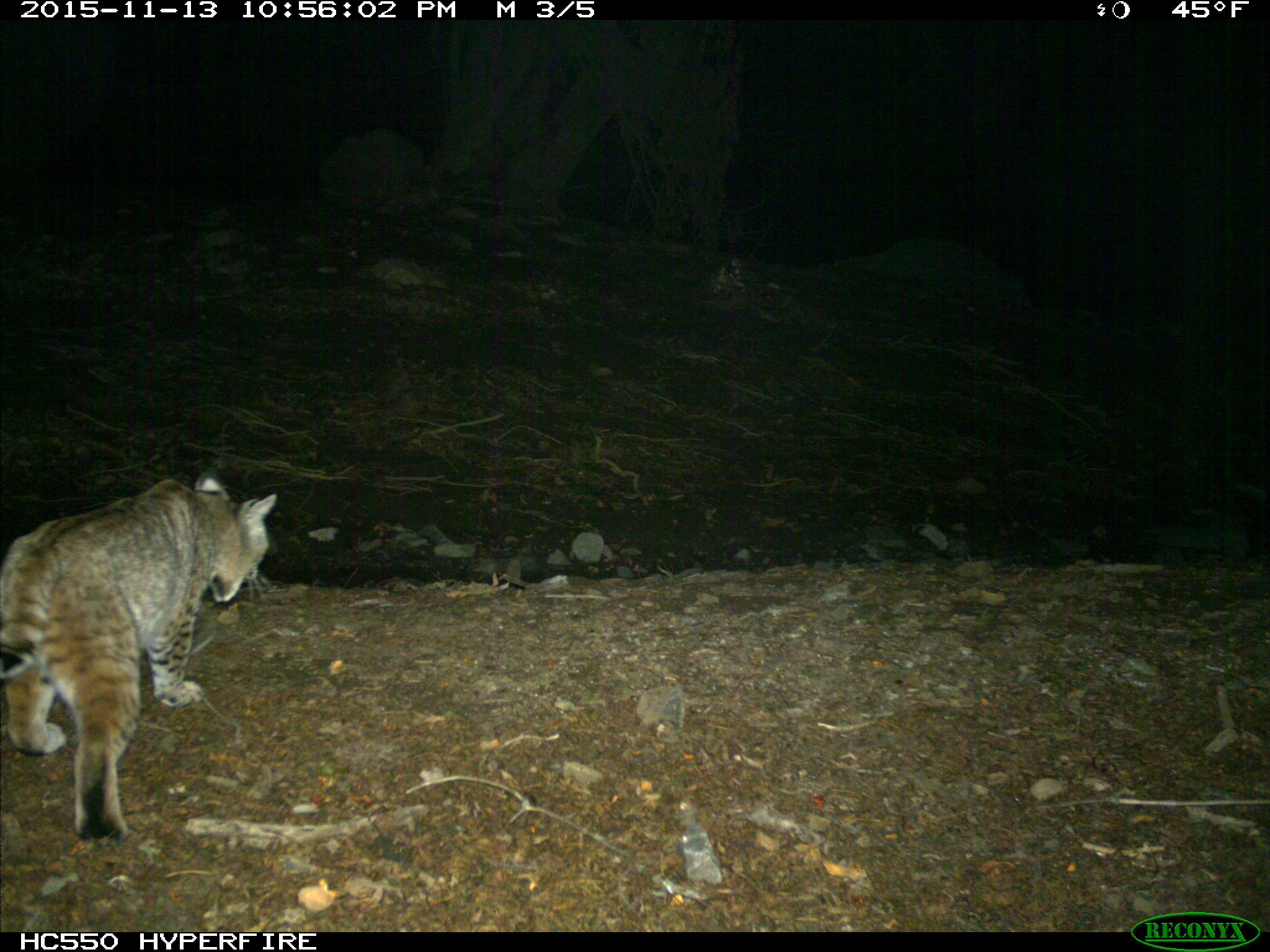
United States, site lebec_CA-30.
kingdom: Animalia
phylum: Chordata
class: Mammalia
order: Carnivora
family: Felidae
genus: Lynx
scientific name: Lynx rufus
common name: bobcat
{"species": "Lynx rufus (bobcat)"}